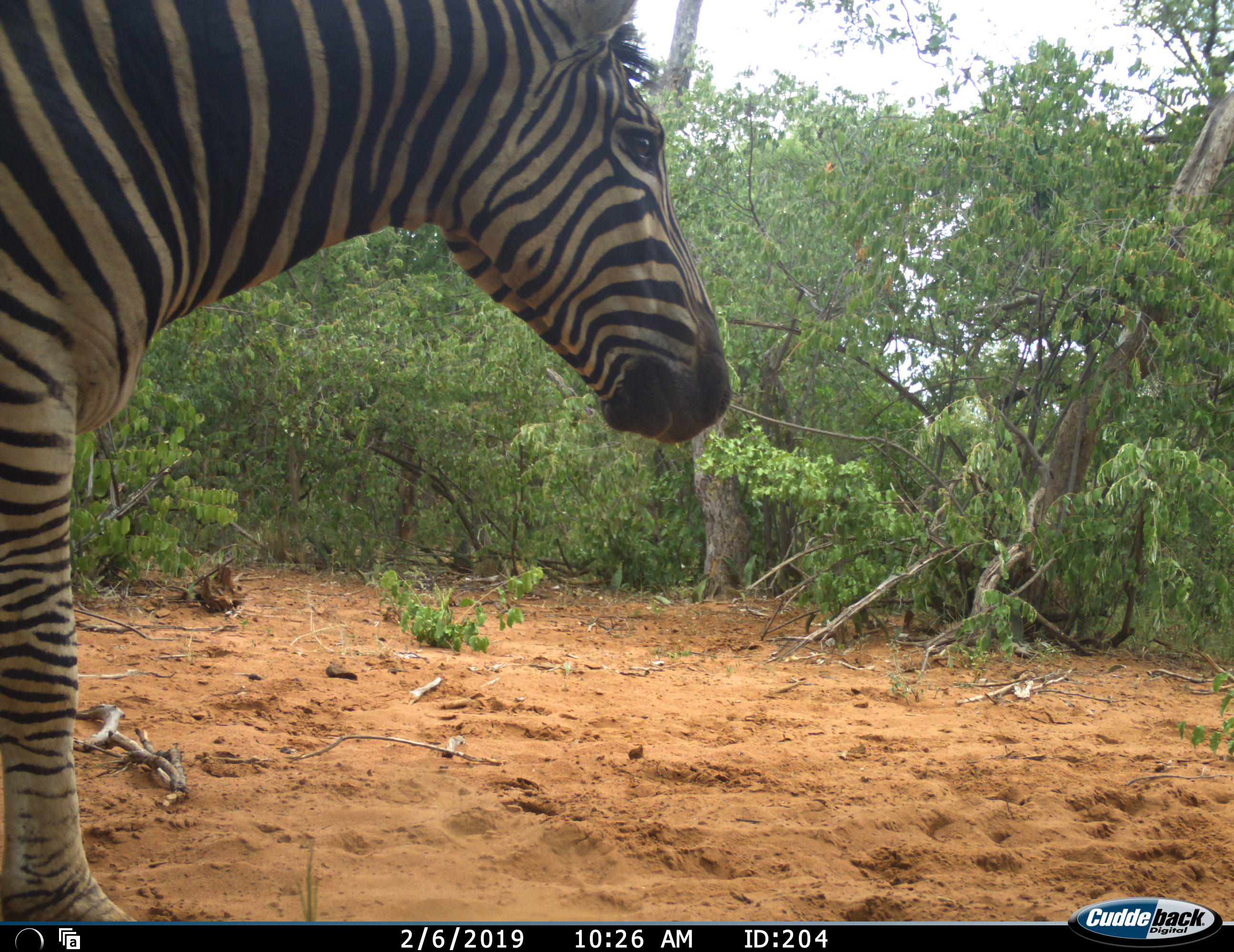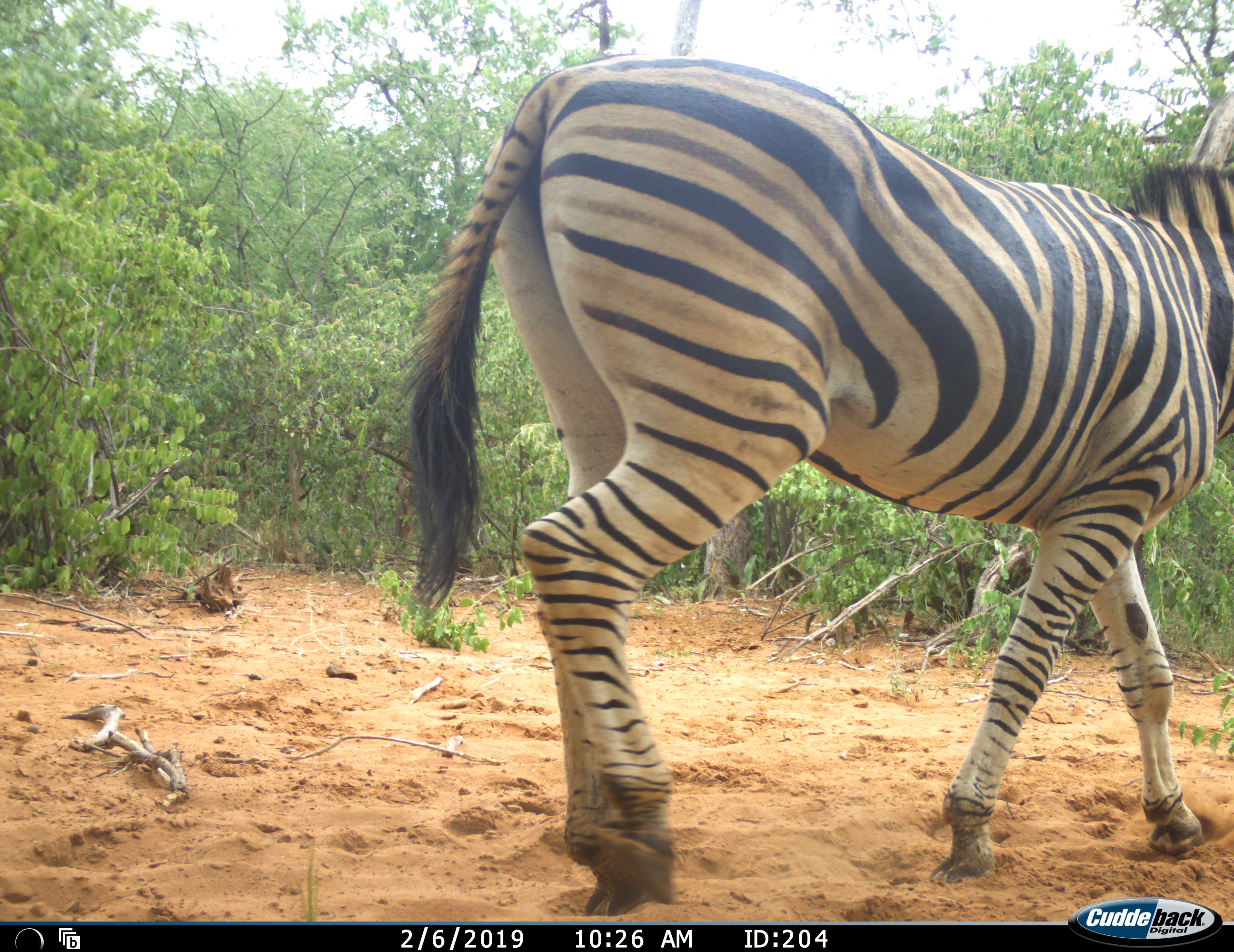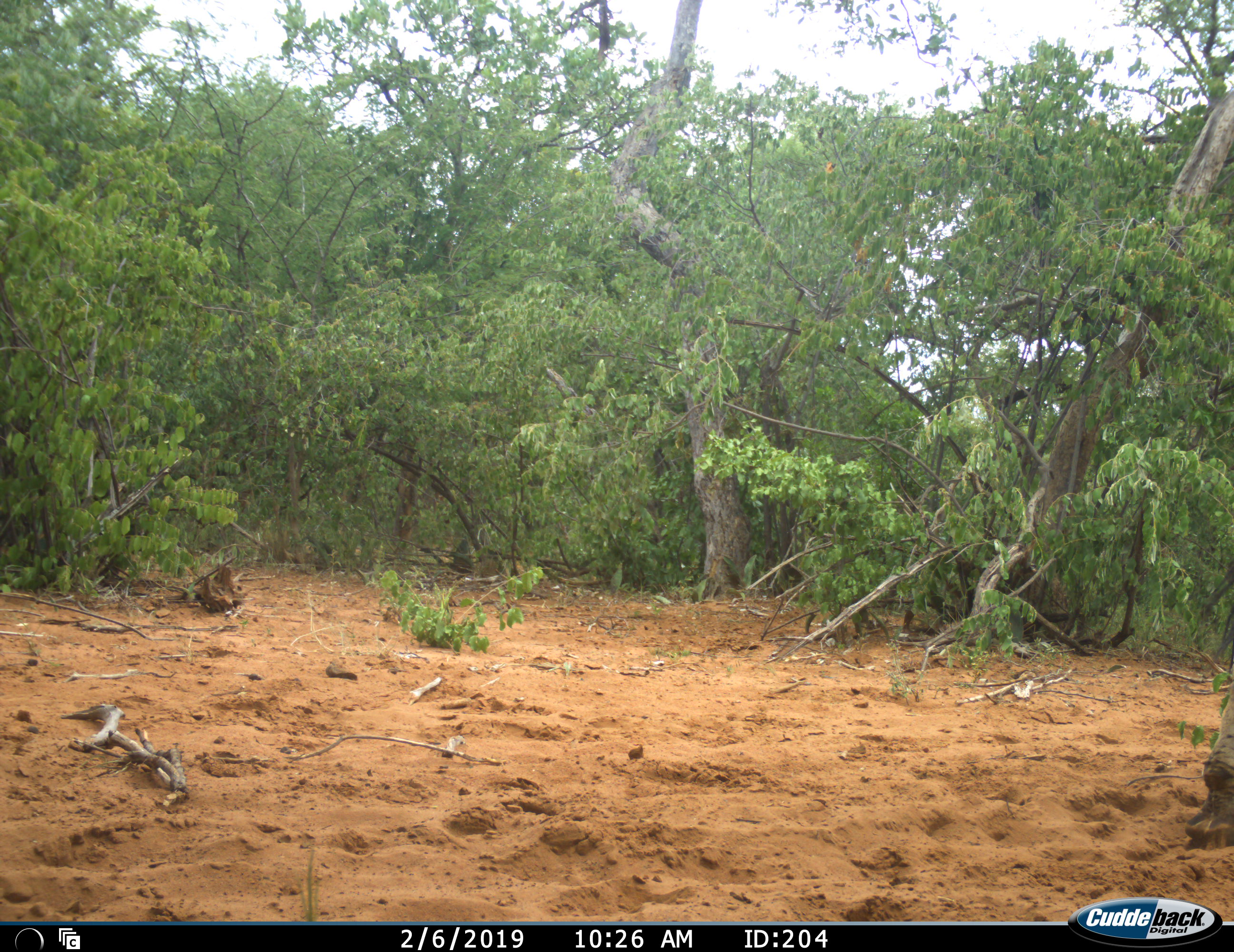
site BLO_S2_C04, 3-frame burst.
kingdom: Animalia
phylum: Chordata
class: Mammalia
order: Perissodactyla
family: Equidae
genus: Equus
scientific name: Equus quagga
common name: plains zebra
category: zebraplains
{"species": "zebraplains (plains zebra) (Equus quagga)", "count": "1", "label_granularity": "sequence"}